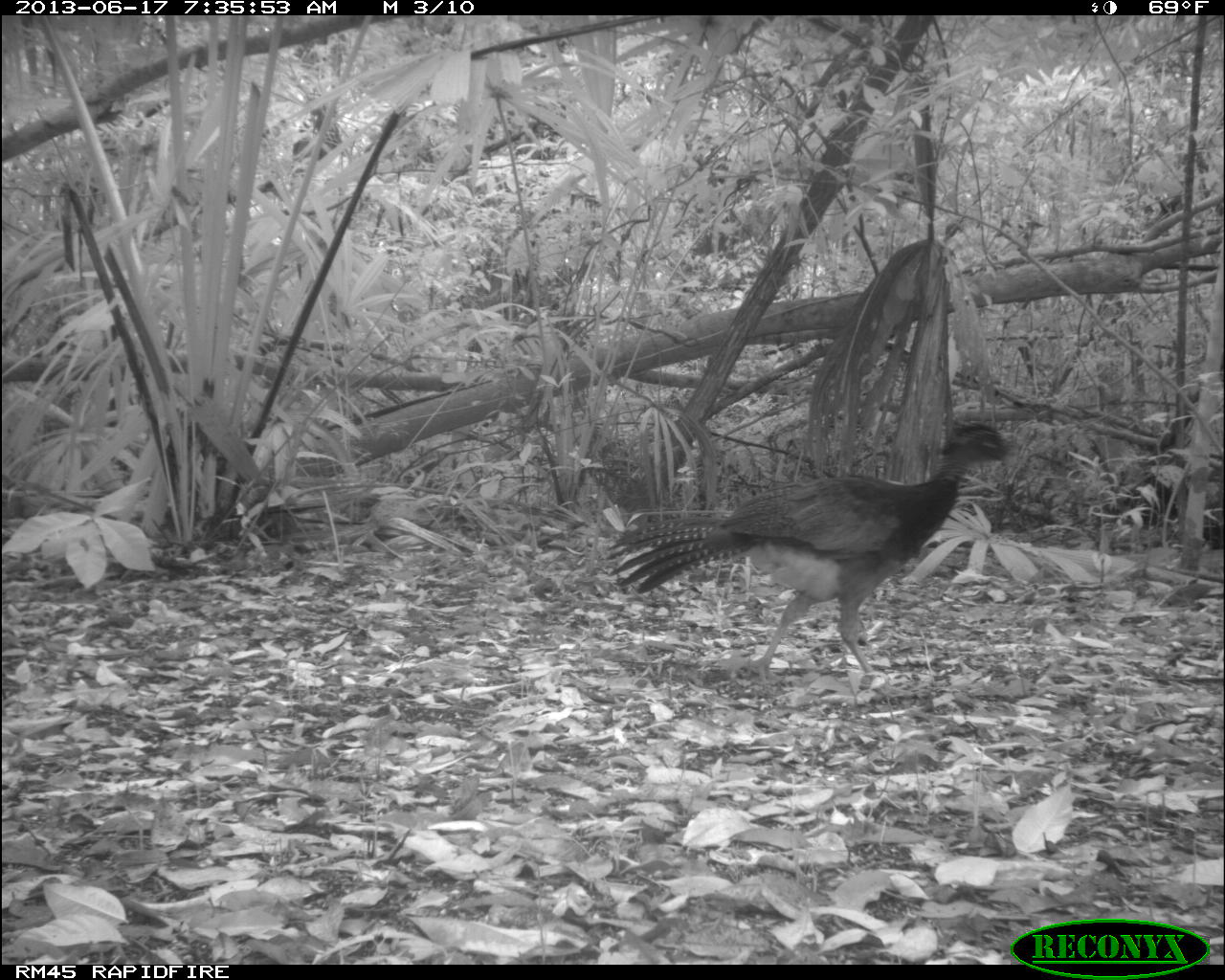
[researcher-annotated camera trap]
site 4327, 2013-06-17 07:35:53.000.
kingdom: Animalia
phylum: Chordata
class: Aves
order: Galliformes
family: Cracidae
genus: Crax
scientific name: Crax rubra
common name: great curassow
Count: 1.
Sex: female.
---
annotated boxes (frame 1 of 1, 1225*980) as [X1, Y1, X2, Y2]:
crax rubra: [604, 416, 1020, 684]